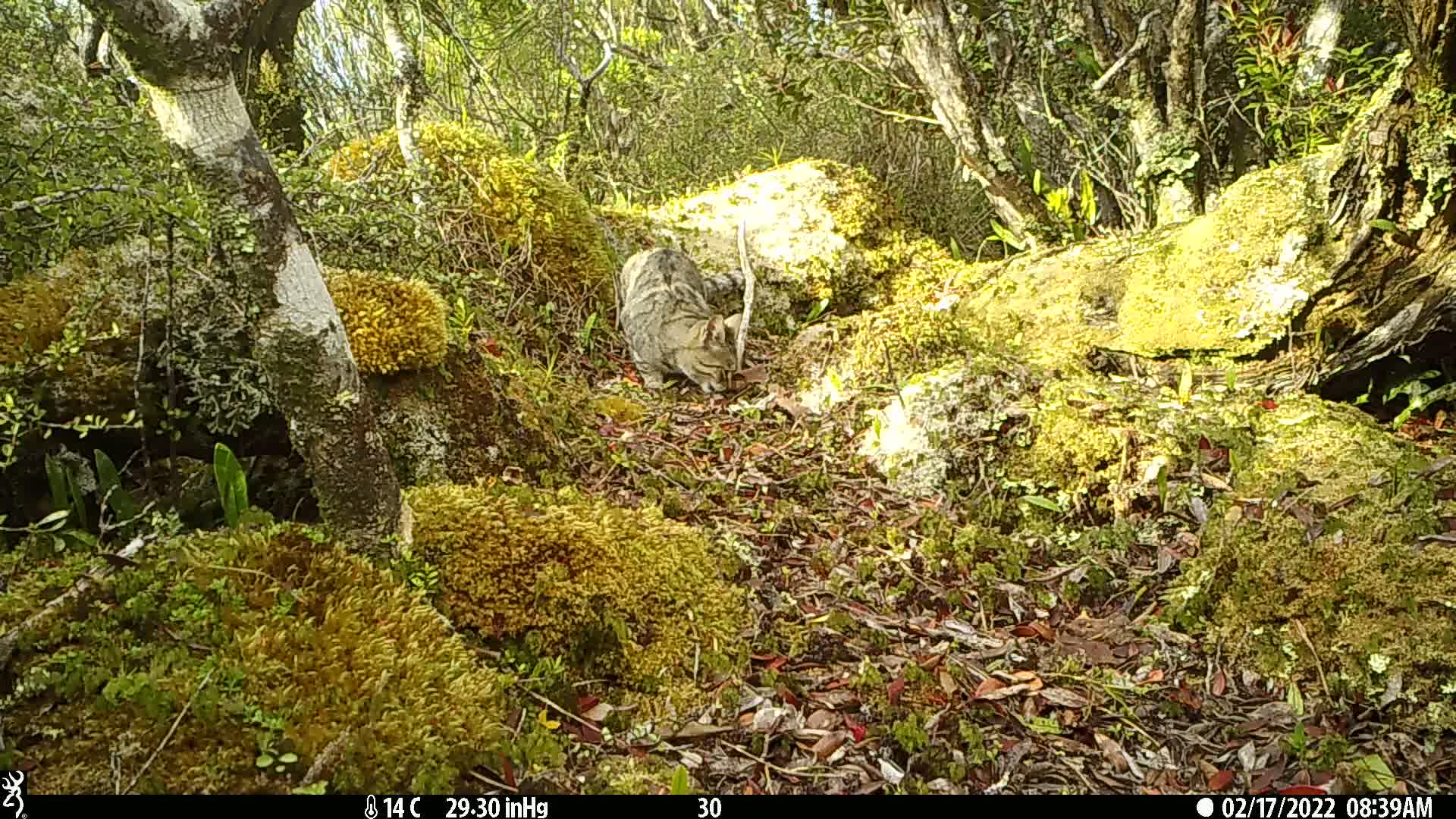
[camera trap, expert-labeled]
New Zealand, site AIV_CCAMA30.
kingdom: Animalia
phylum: Chordata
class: Mammalia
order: Carnivora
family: Felidae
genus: Felis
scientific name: Felis catus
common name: domestic cat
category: cat